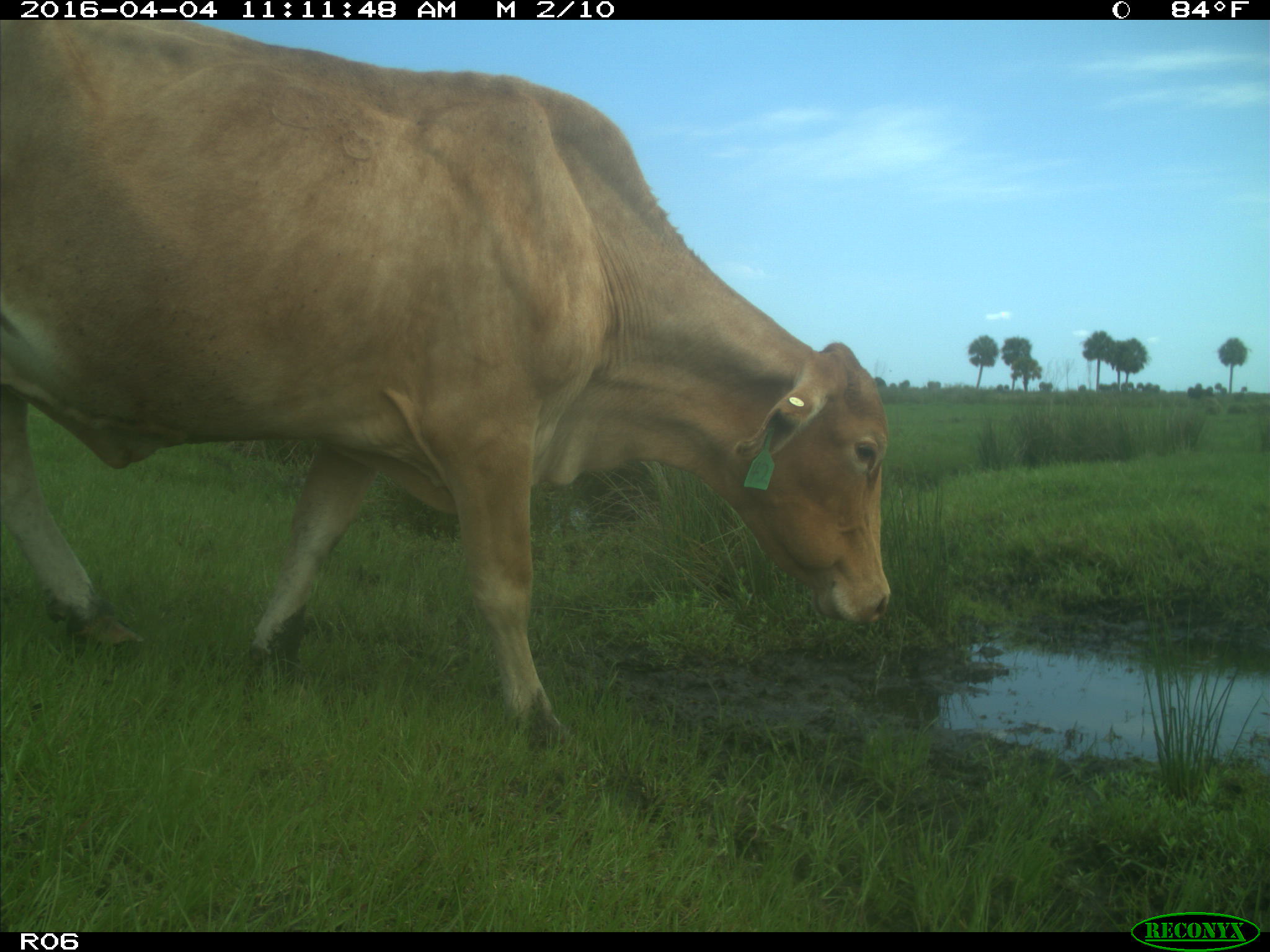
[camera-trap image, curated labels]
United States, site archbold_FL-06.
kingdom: Animalia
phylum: Chordata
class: Mammalia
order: Artiodactyla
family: Bovidae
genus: Bos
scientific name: Bos taurus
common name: domestic cow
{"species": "Bos taurus (domestic cow)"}